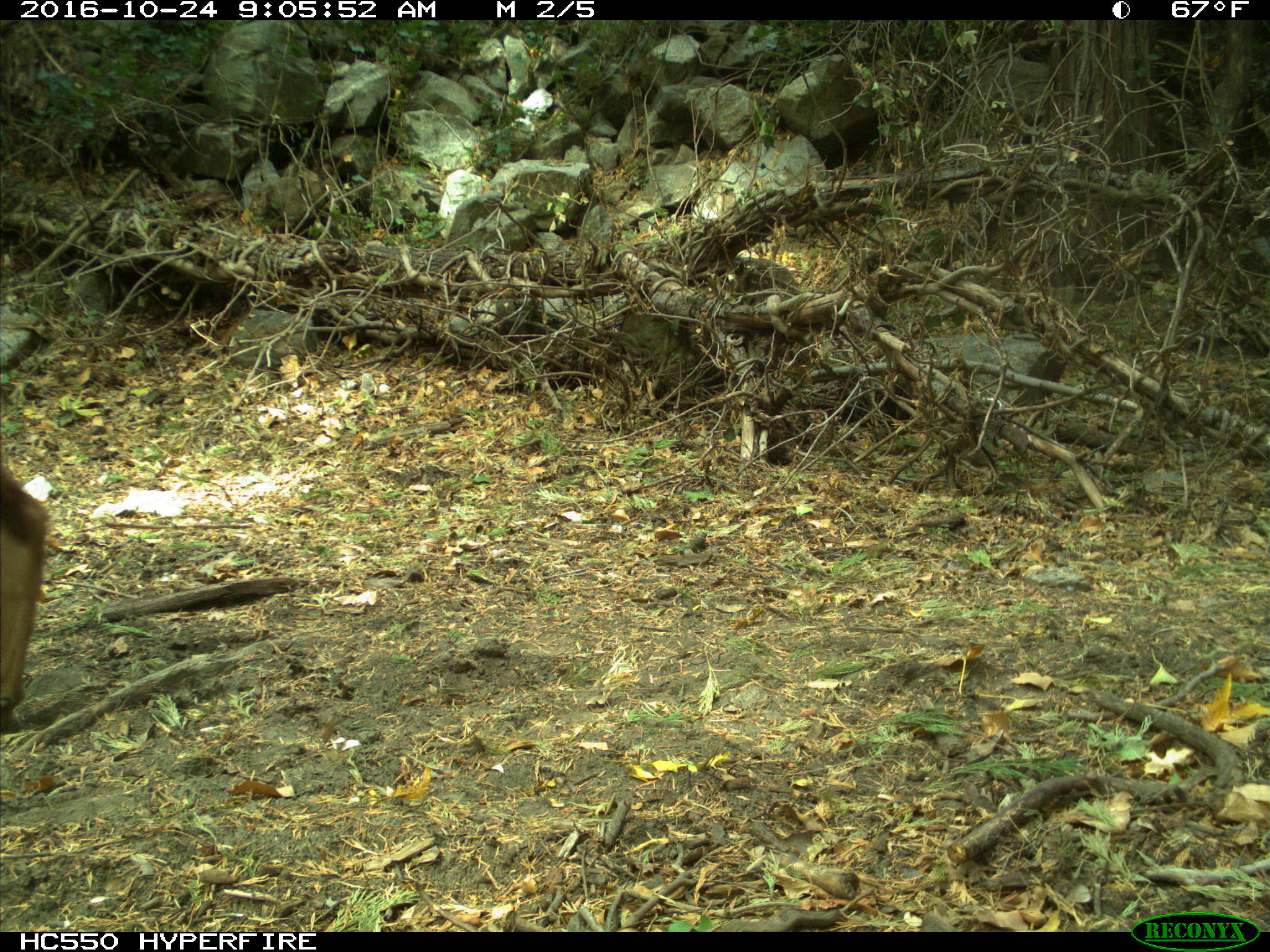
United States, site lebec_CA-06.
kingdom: Animalia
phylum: Chordata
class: Mammalia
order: Artiodactyla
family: Bovidae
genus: Bos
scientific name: Bos taurus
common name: domestic cow